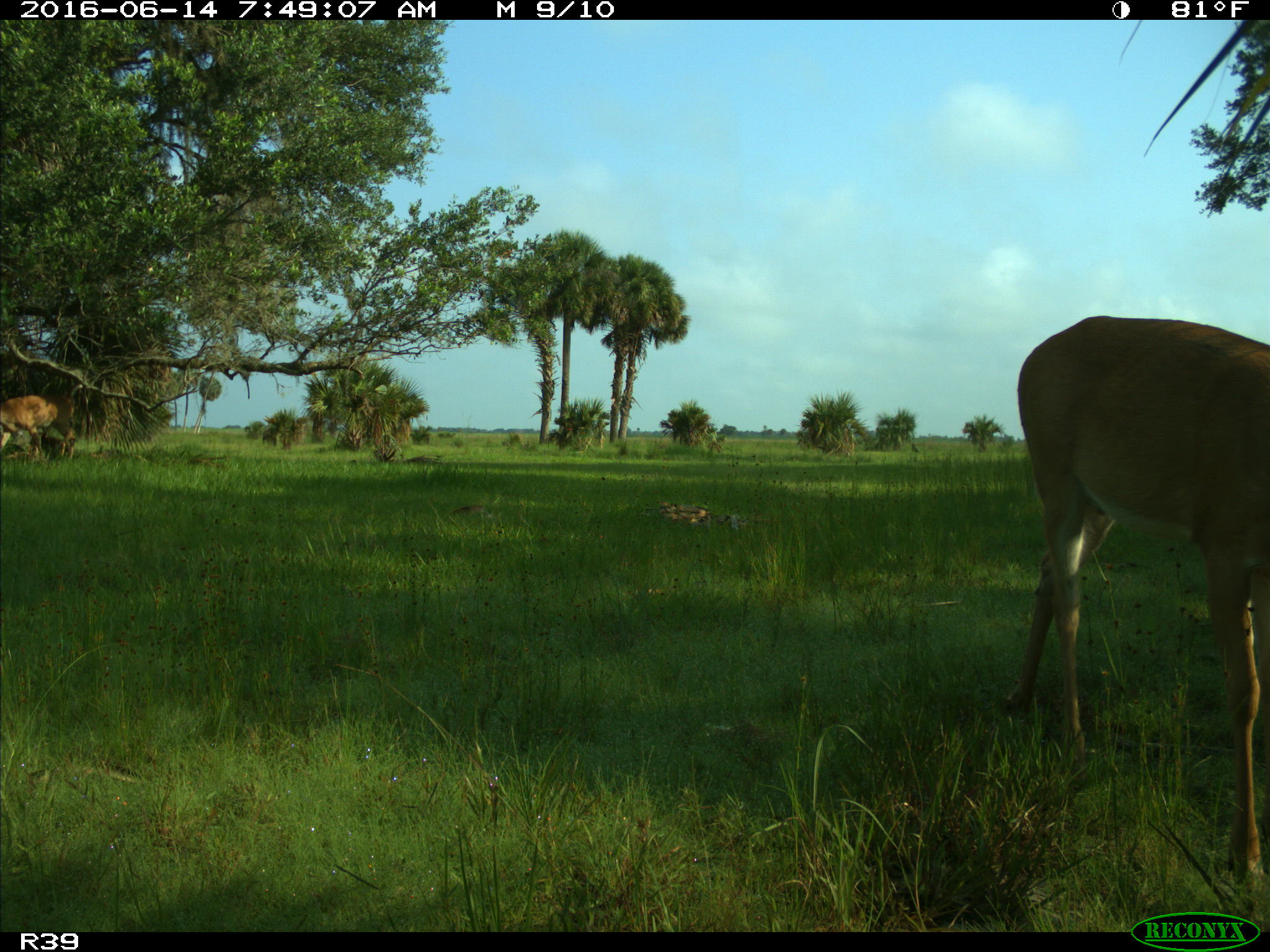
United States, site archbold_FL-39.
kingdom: Animalia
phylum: Chordata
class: Mammalia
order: Artiodactyla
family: Cervidae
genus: Odocoileus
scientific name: Odocoileus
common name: deer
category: unidentified deer